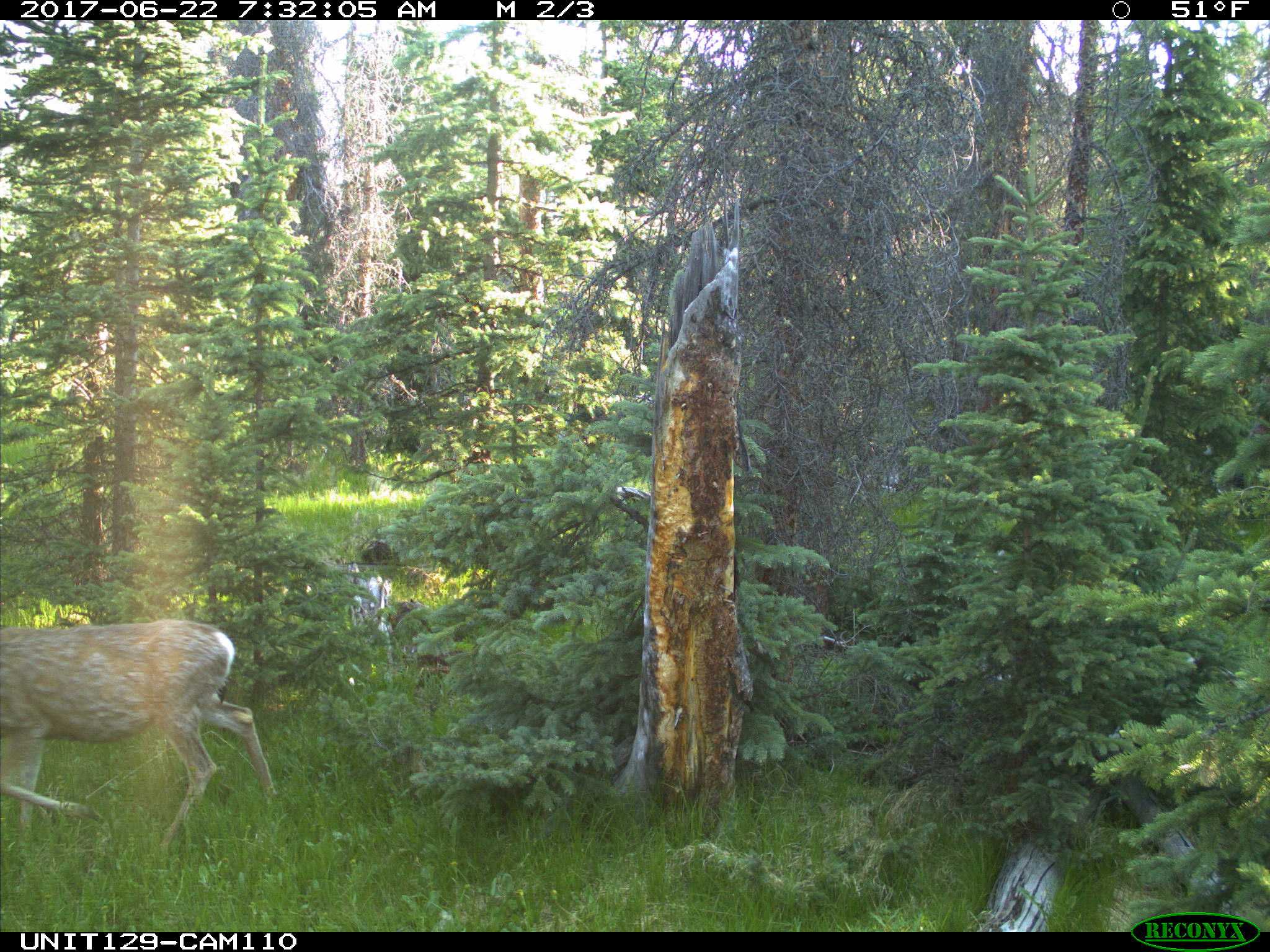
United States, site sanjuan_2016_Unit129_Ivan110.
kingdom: Animalia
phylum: Chordata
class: Mammalia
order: Artiodactyla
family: Cervidae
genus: Odocoileus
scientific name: Odocoileus hemionus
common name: mule deer